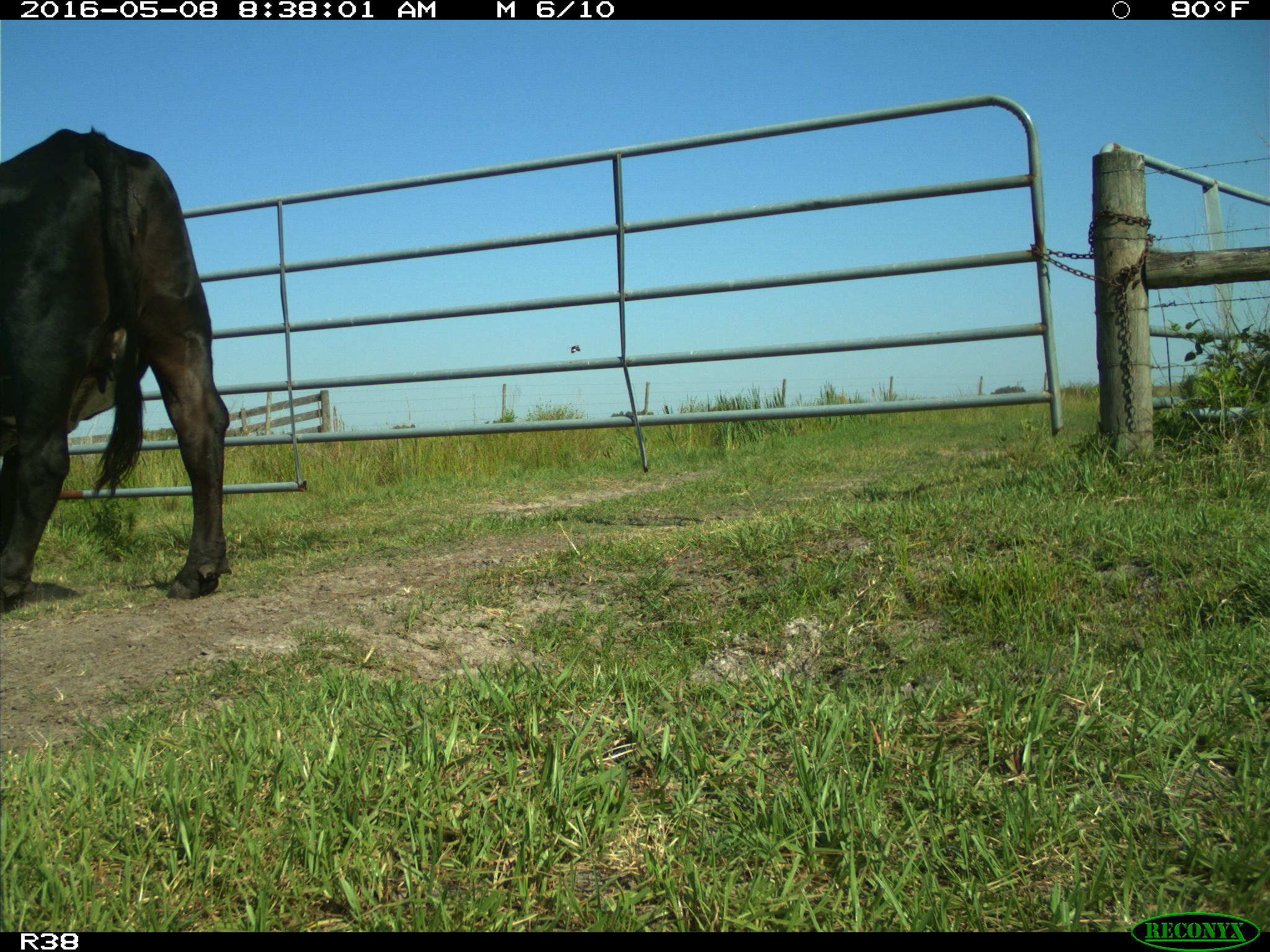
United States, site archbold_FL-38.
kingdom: Animalia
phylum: Chordata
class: Mammalia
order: Artiodactyla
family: Bovidae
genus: Bos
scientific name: Bos taurus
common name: domestic cow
Bos taurus (domestic cow).